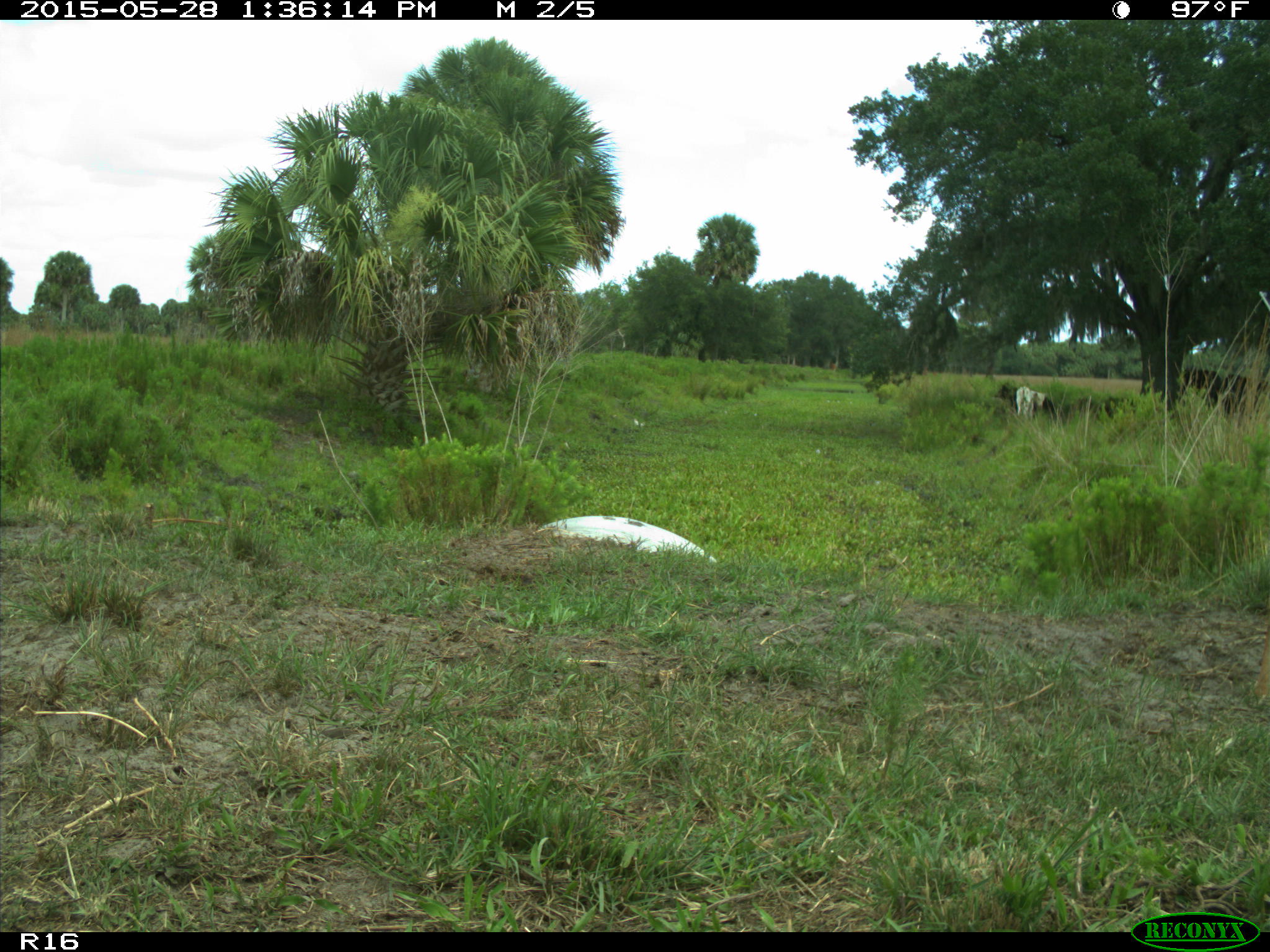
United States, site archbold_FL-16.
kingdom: Animalia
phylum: Chordata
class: Mammalia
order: Artiodactyla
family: Bovidae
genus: Bos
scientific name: Bos taurus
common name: domestic cow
Bos taurus (domestic cow).